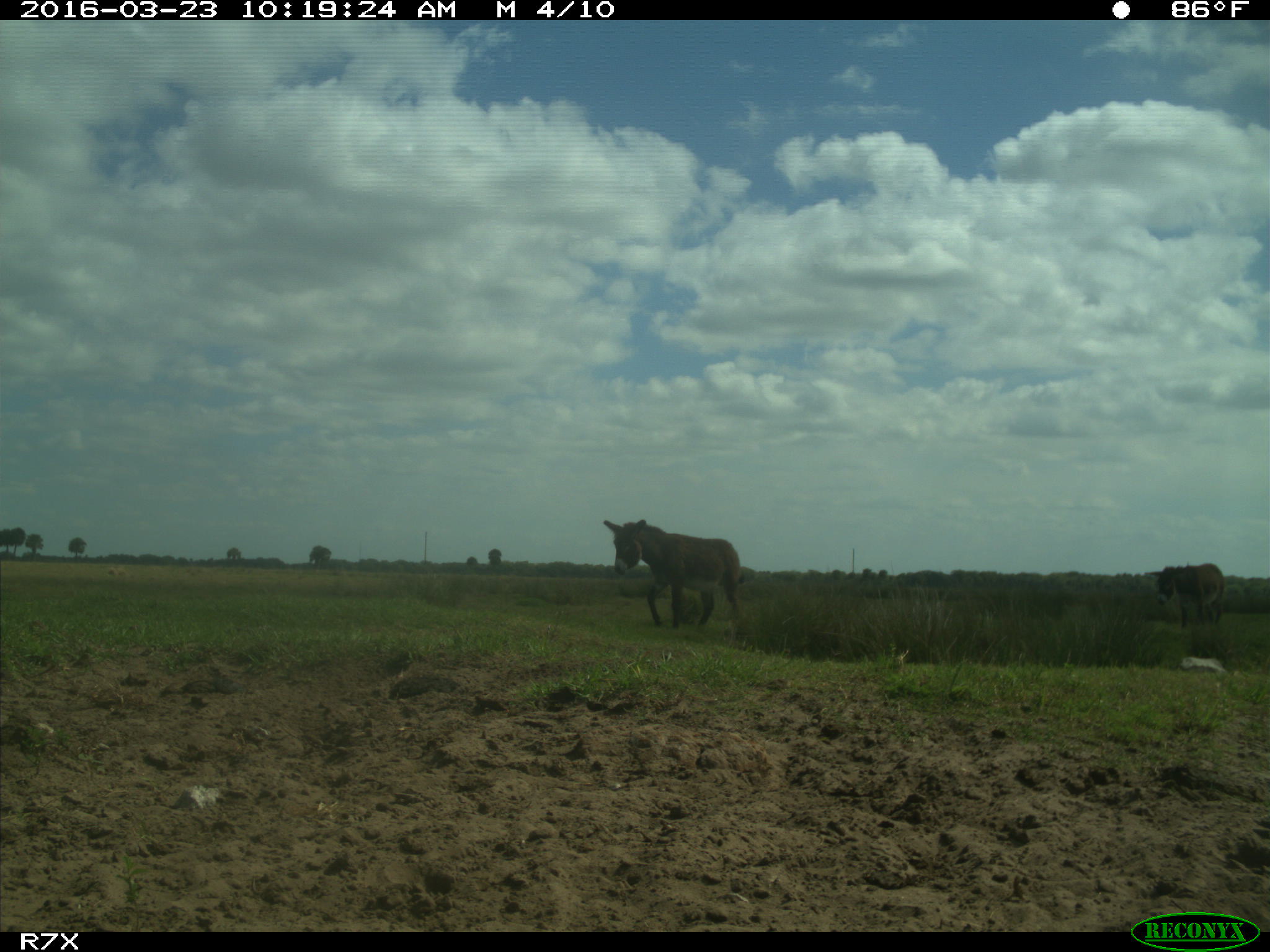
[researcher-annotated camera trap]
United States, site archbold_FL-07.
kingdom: Animalia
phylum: Chordata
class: Mammalia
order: Artiodactyla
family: Bovidae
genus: Bos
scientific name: Bos taurus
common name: domestic cow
Bos taurus (domestic cow).